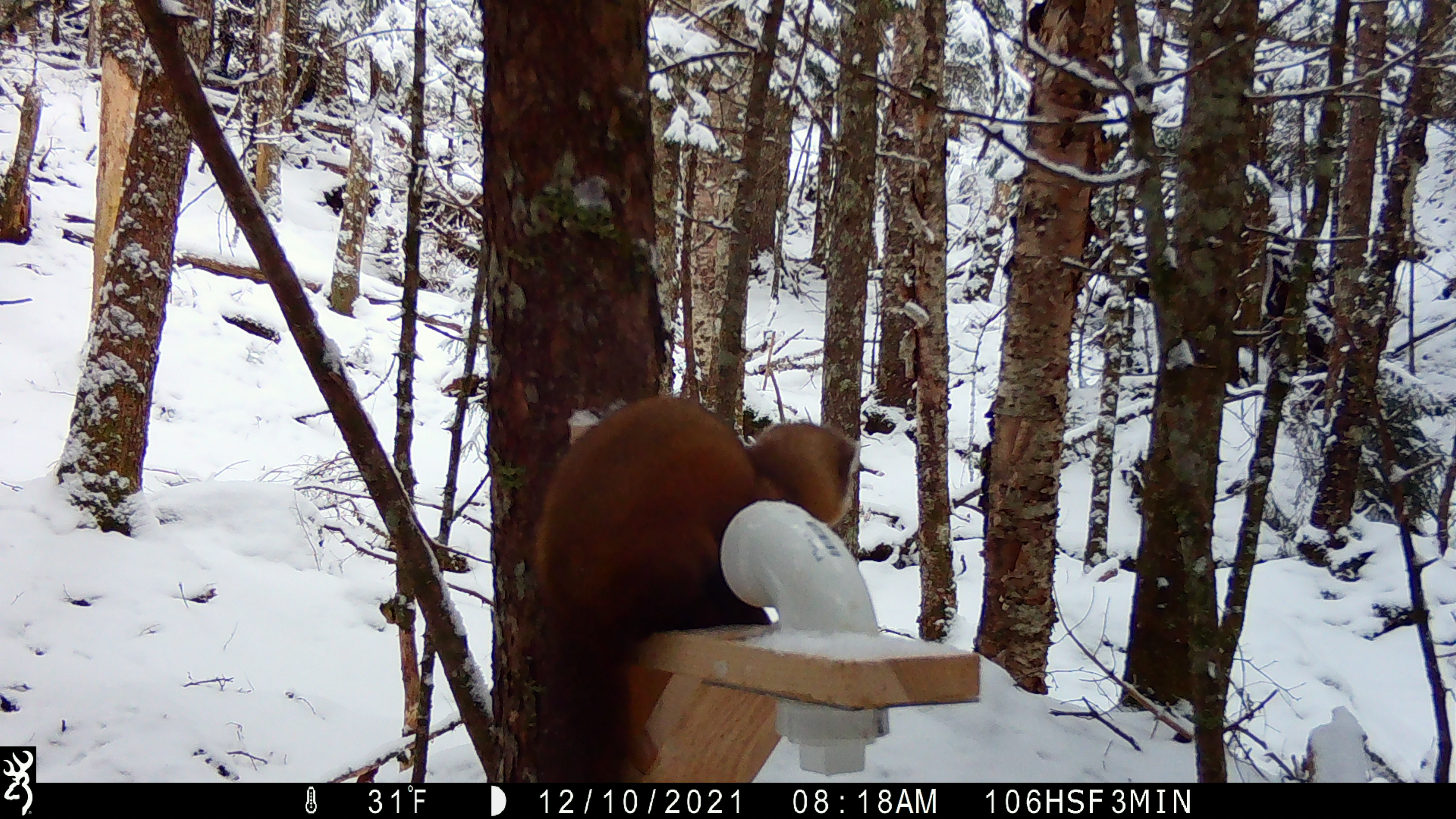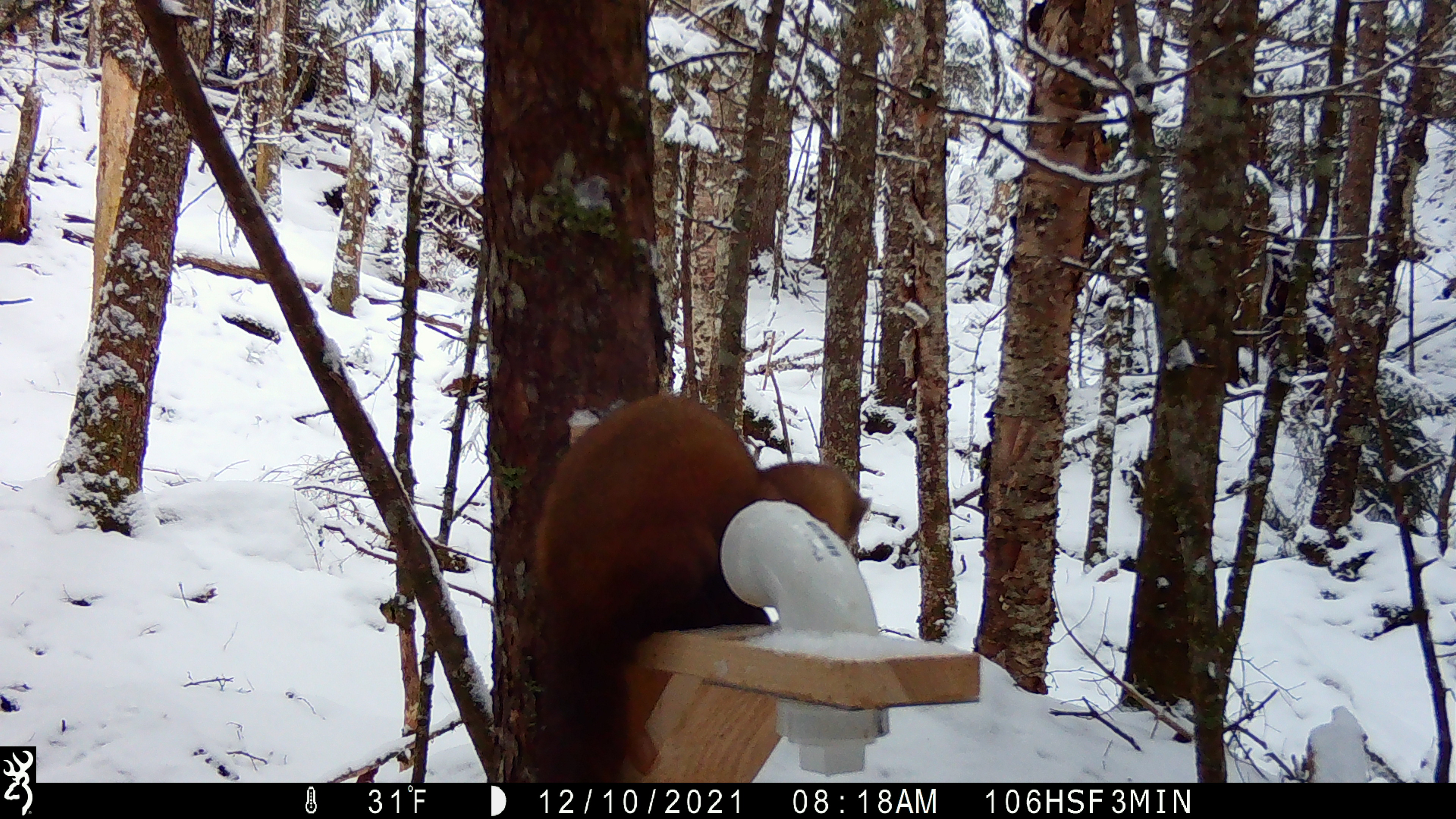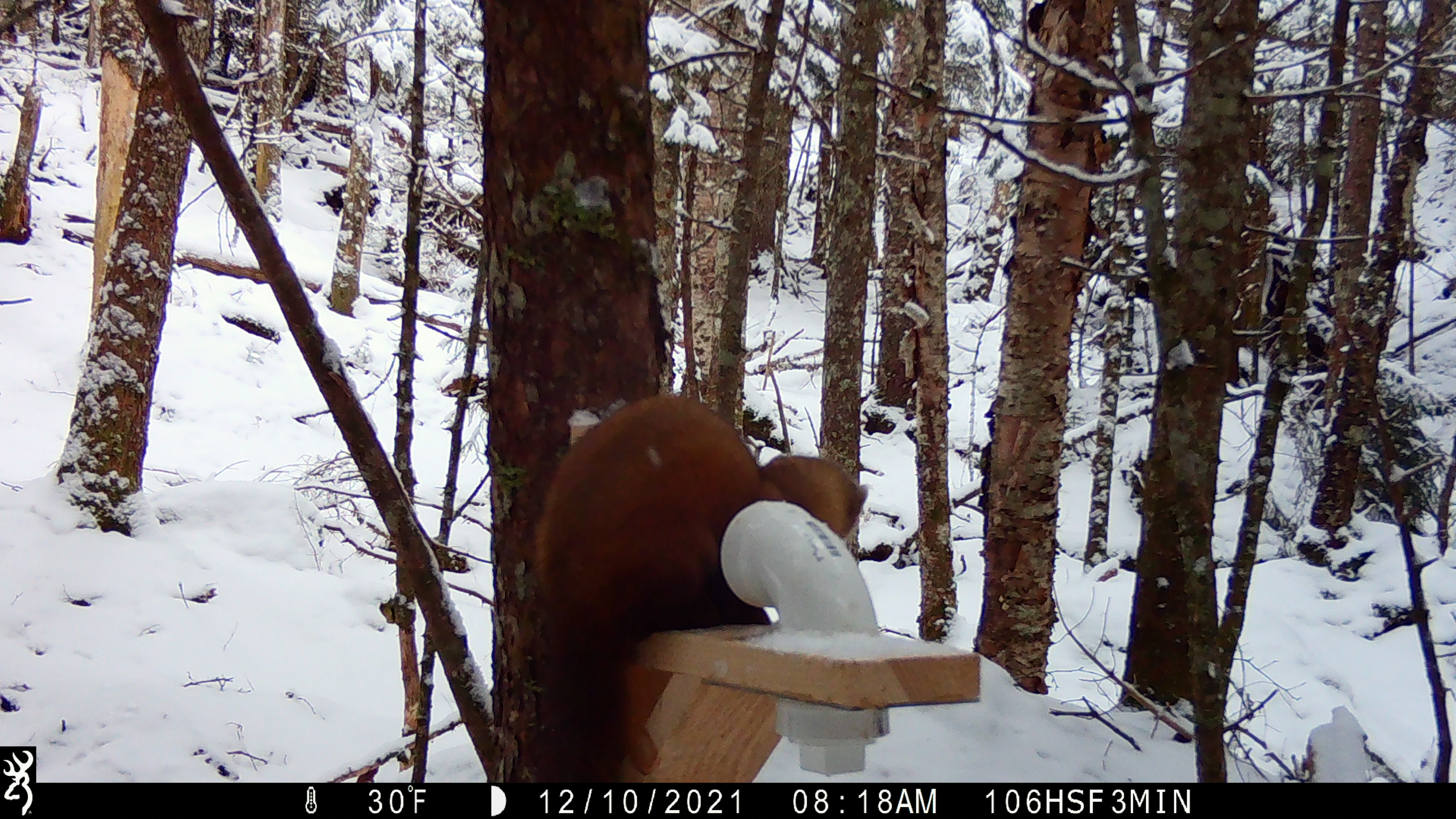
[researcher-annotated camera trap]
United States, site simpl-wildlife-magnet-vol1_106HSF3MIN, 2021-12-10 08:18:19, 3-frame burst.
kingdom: Animalia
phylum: Chordata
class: Mammalia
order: Carnivora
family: Mustelidae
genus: Martes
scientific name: Martes americana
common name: american marten